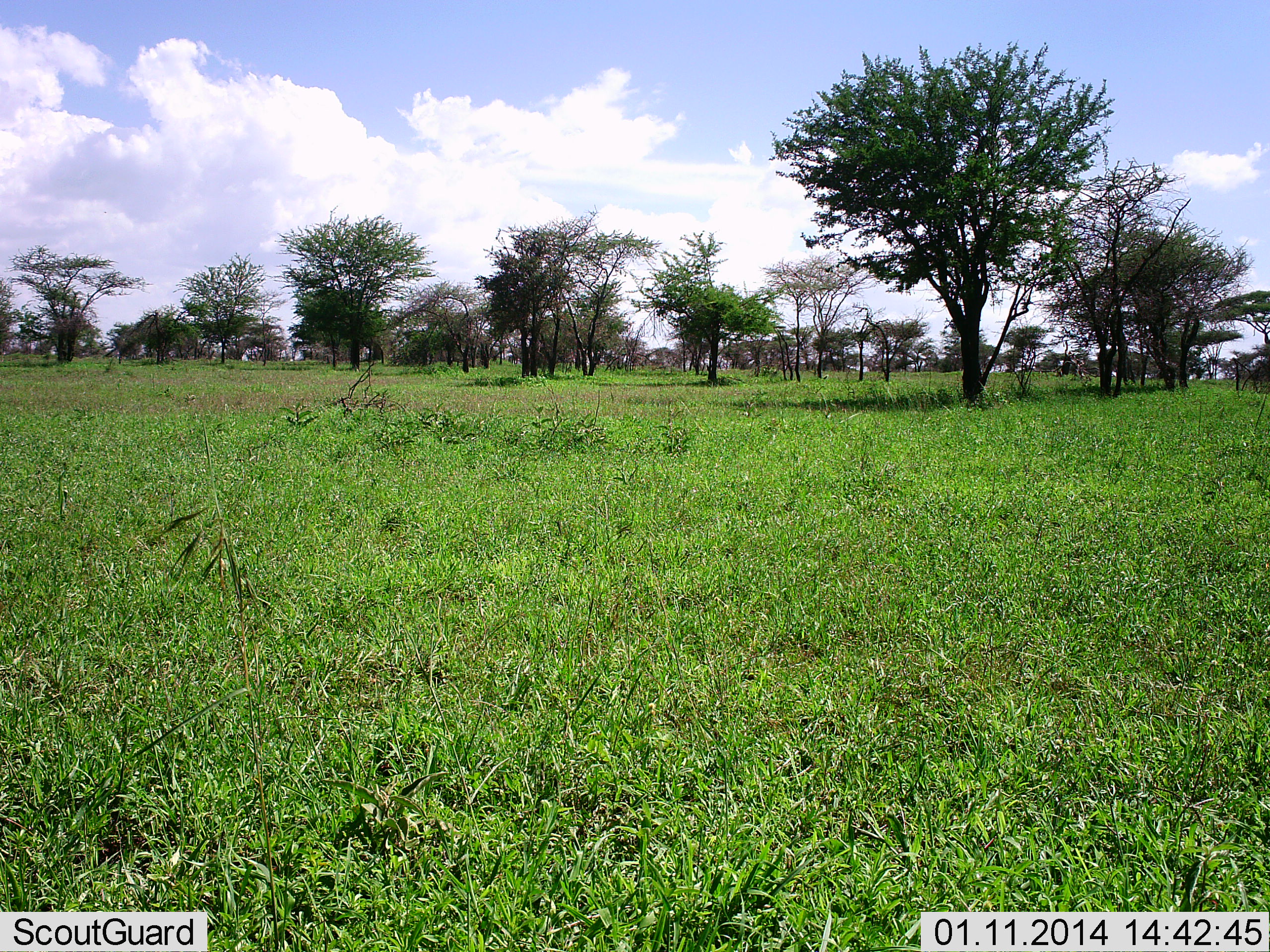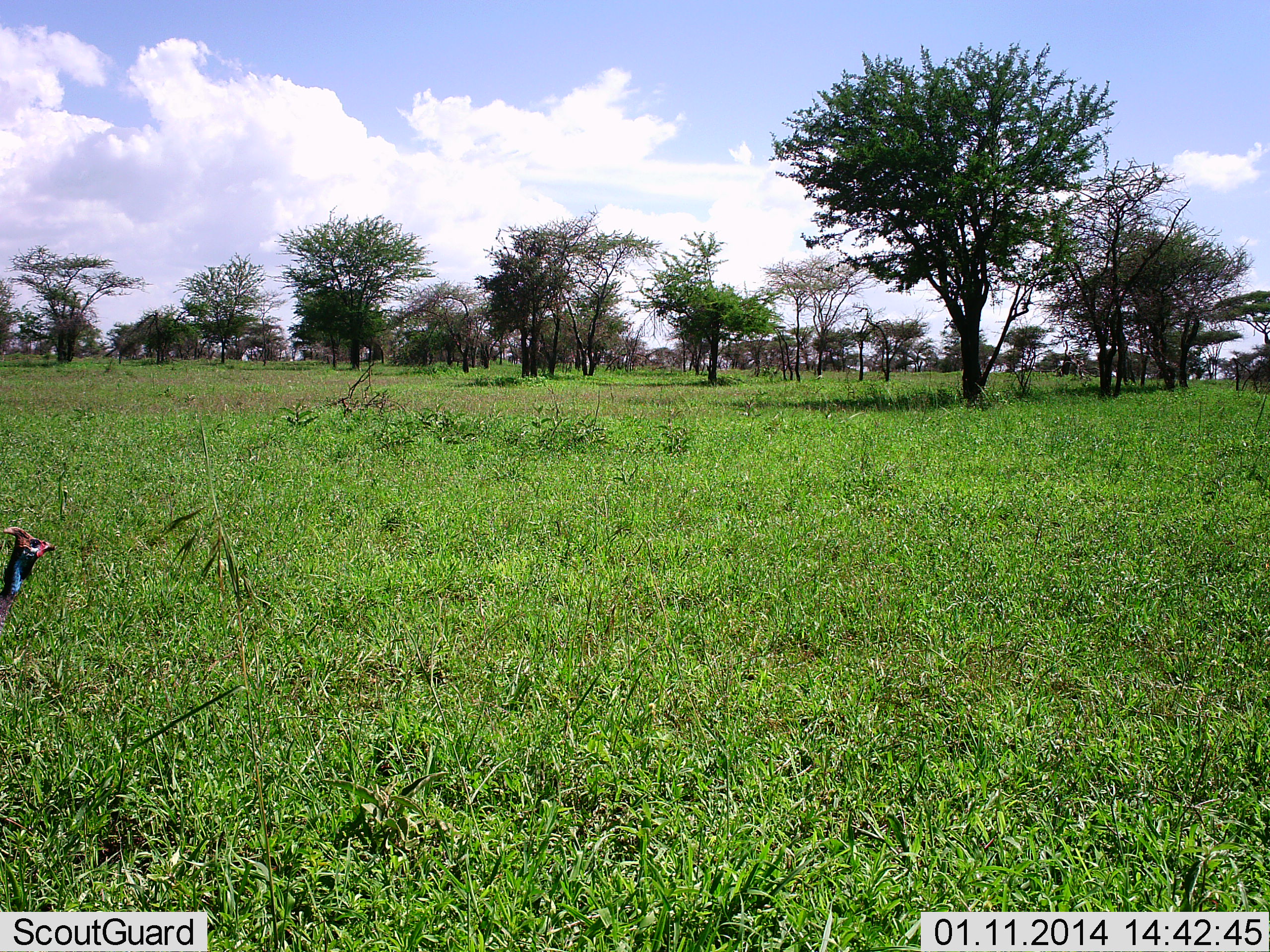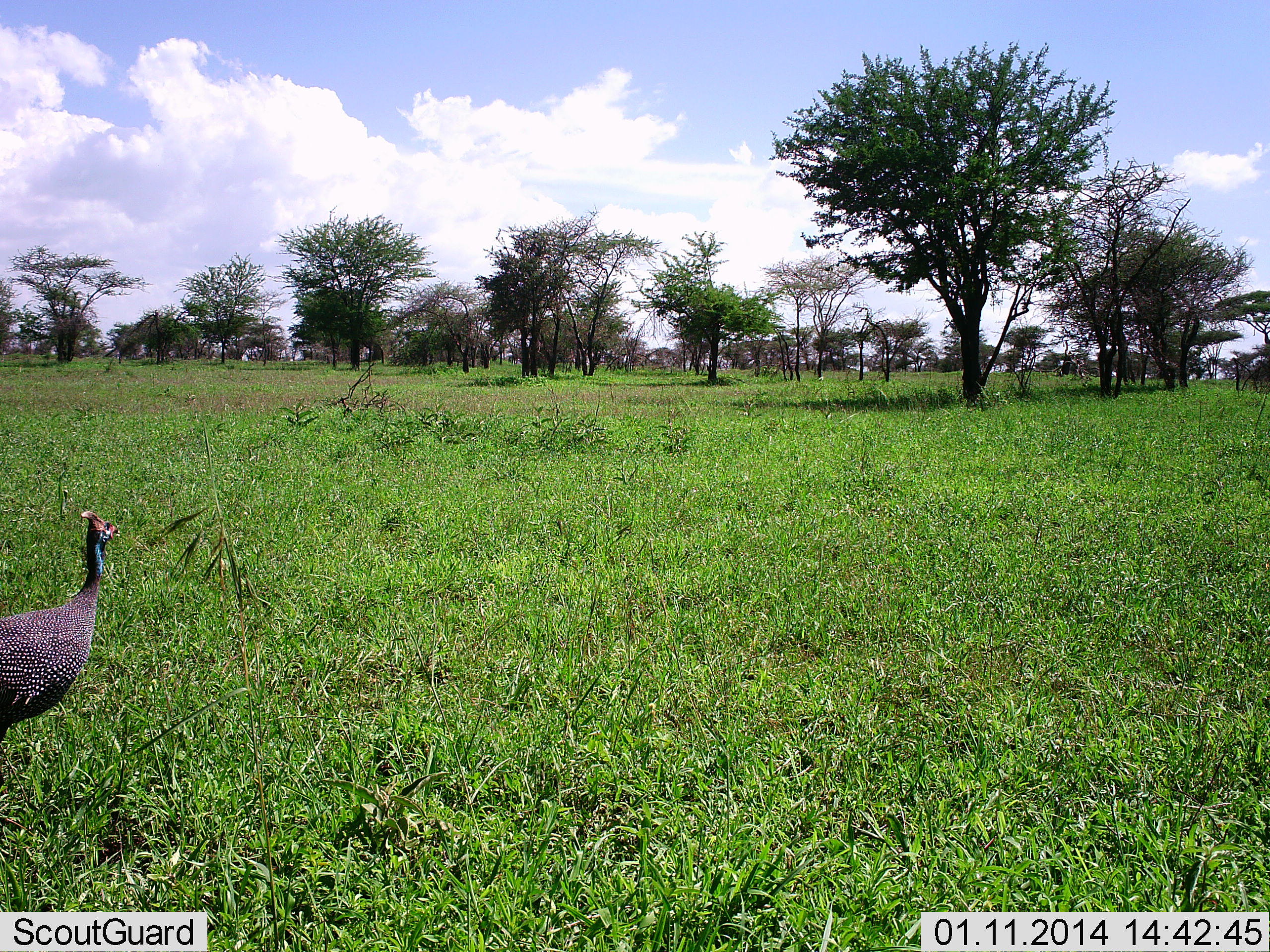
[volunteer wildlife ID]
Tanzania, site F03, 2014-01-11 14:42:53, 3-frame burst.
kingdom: Animalia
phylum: Chordata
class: Aves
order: Galliformes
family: Numididae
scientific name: Numididae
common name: guinea fowl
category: guineafowl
Guineafowl (guinea fowl) (Numididae), count 1. Behavior (volunteer vote fractions): standing 9%, resting 0%, moving 94%, interacting 0%. Young present (vote fraction): 0%. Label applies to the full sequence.